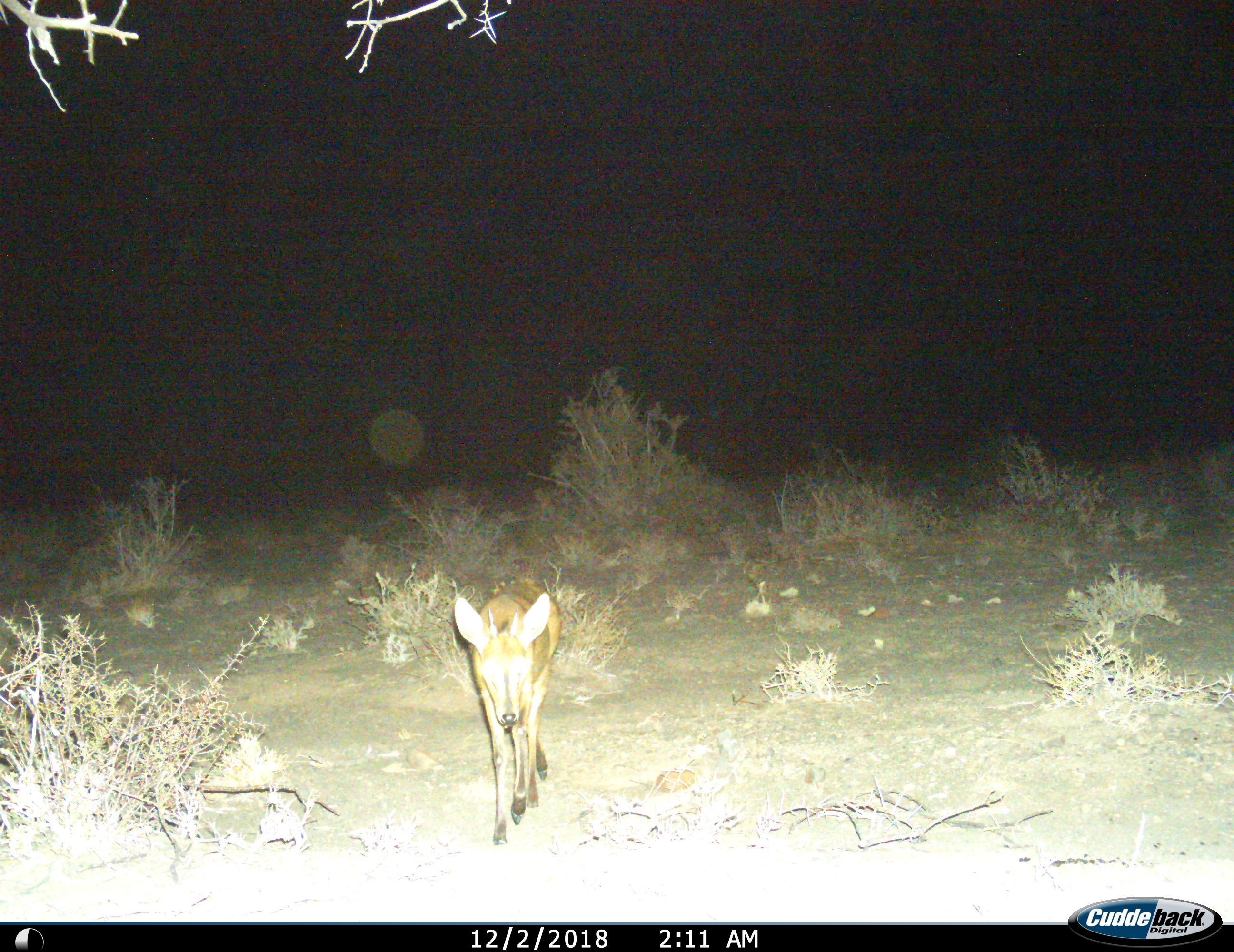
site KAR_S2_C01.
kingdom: Animalia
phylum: Chordata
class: Mammalia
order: Artiodactyla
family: Bovidae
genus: Sylvicapra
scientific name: Sylvicapra grimmia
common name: common duiker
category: duikercommongrey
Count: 1.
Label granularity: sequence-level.